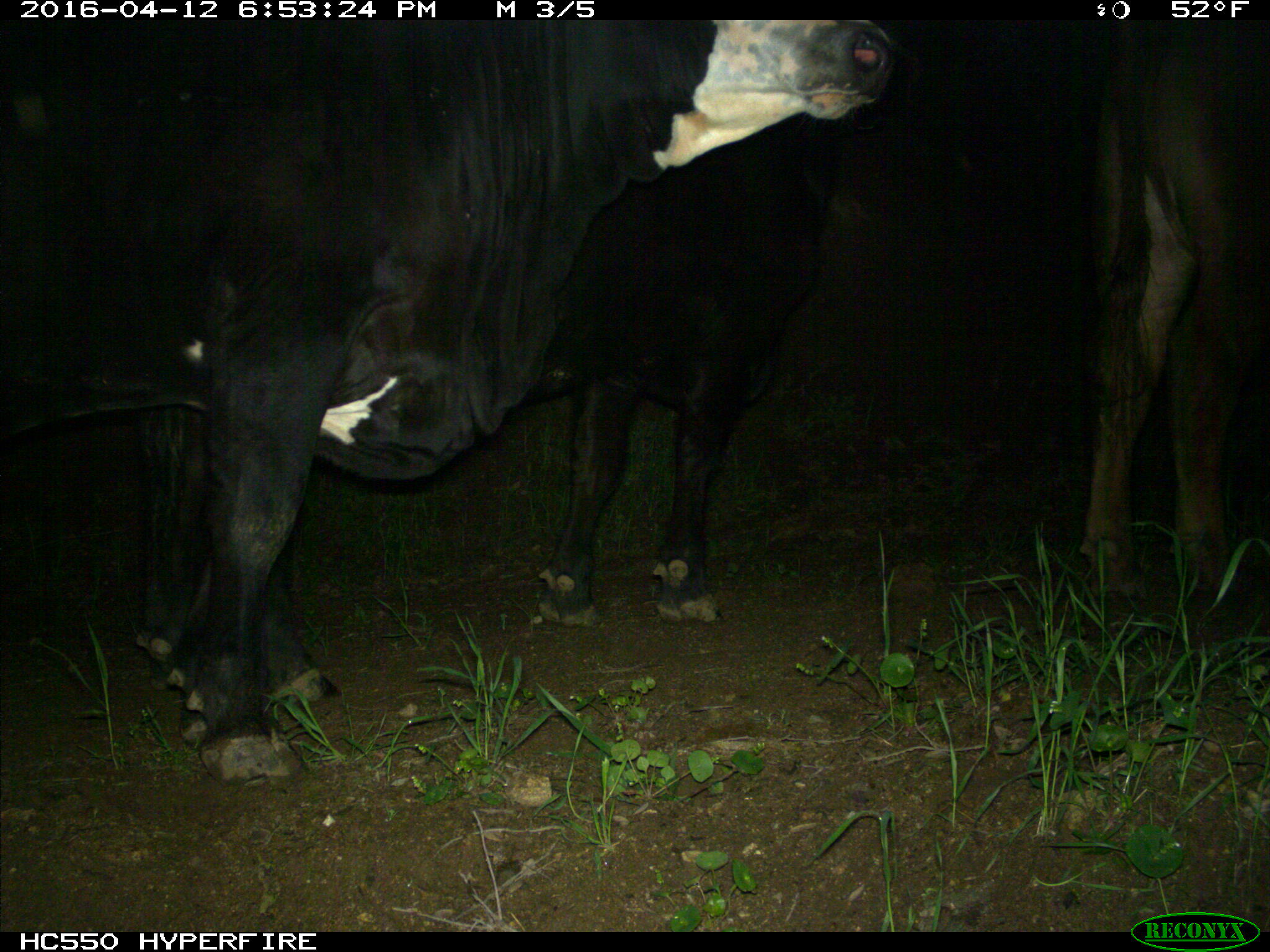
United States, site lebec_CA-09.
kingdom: Animalia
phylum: Chordata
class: Mammalia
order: Artiodactyla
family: Bovidae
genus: Bos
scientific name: Bos taurus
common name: domestic cow